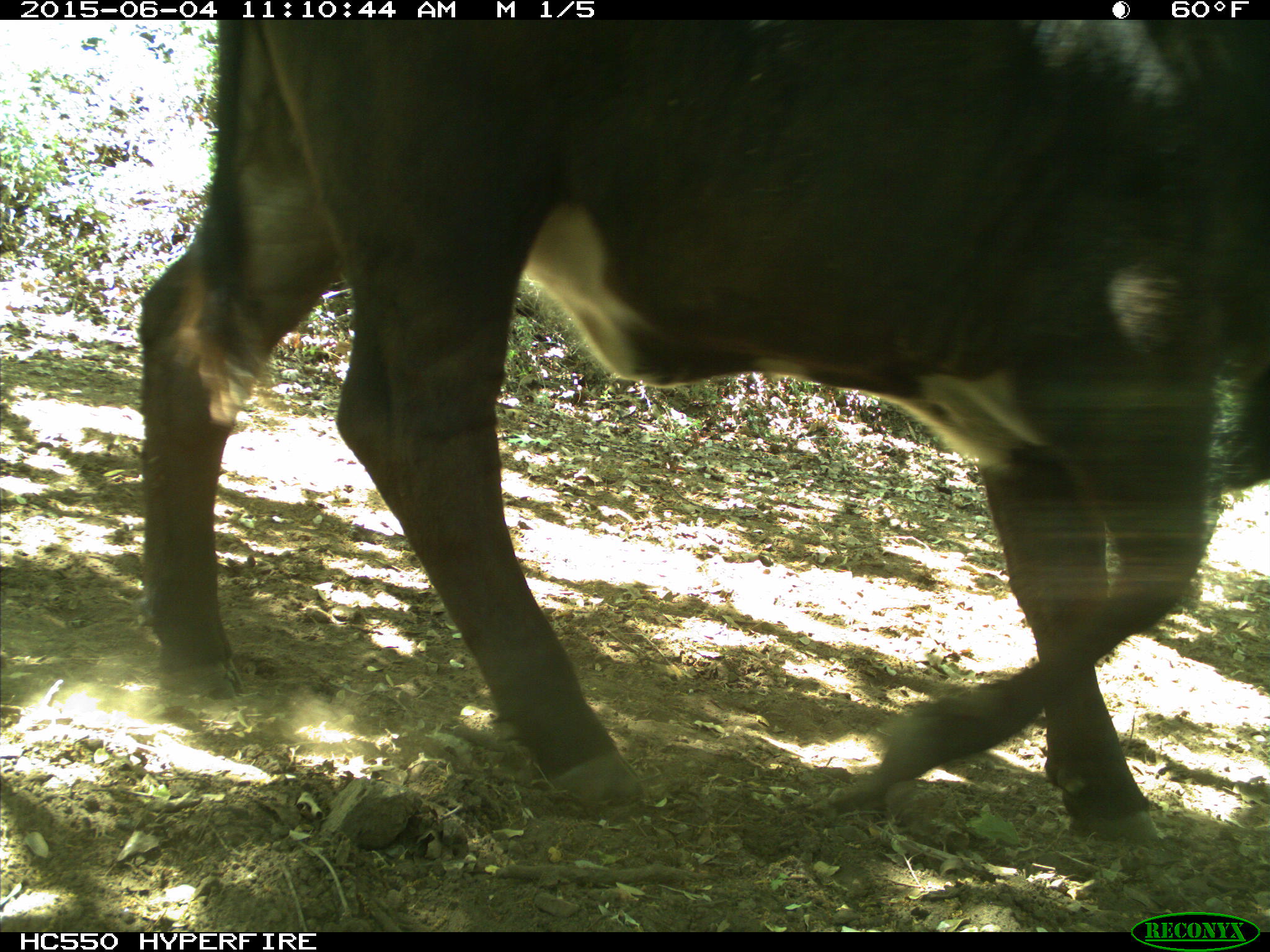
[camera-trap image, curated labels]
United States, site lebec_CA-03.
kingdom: Animalia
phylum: Chordata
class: Mammalia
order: Artiodactyla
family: Bovidae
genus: Bos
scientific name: Bos taurus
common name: domestic cow